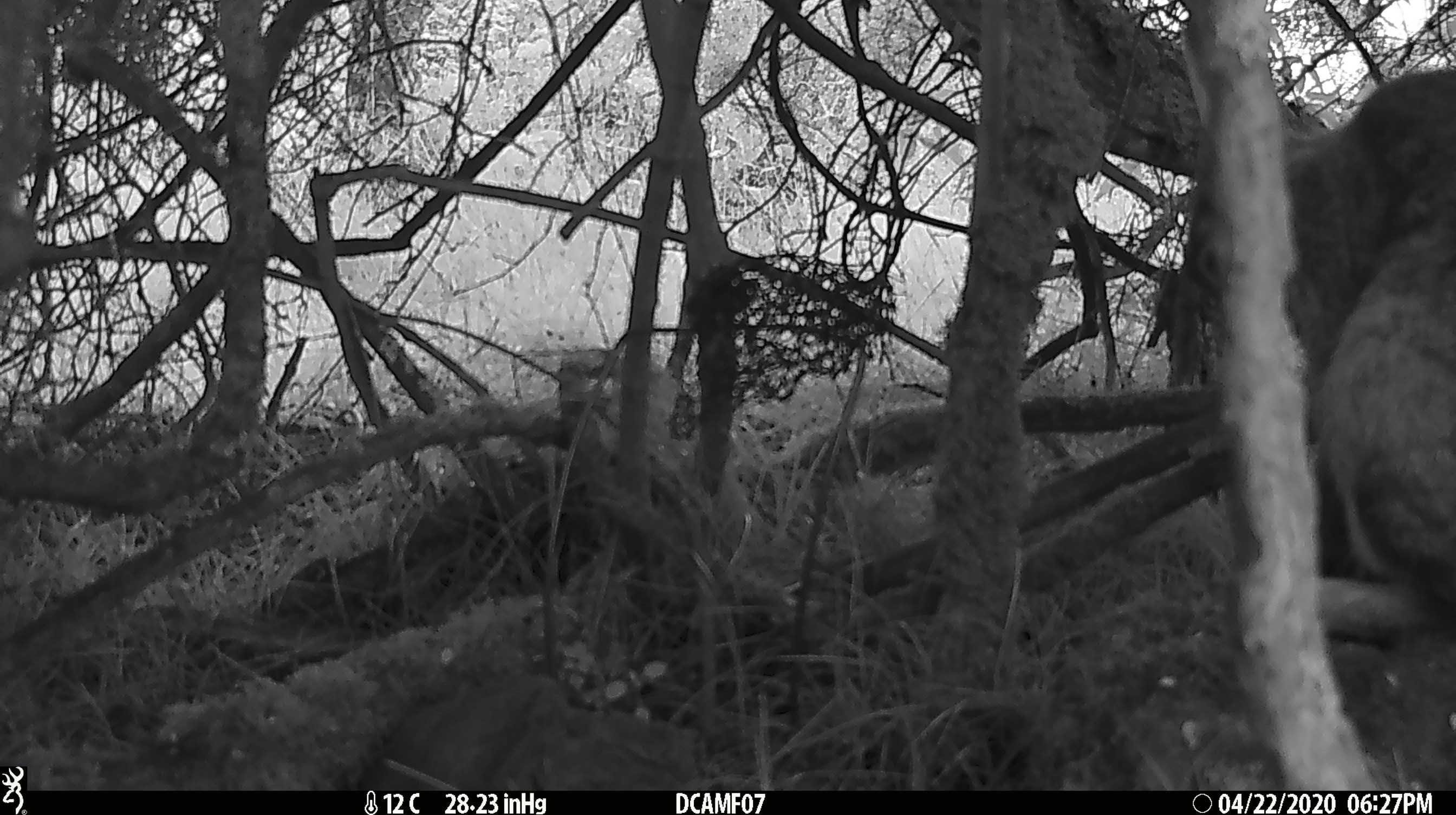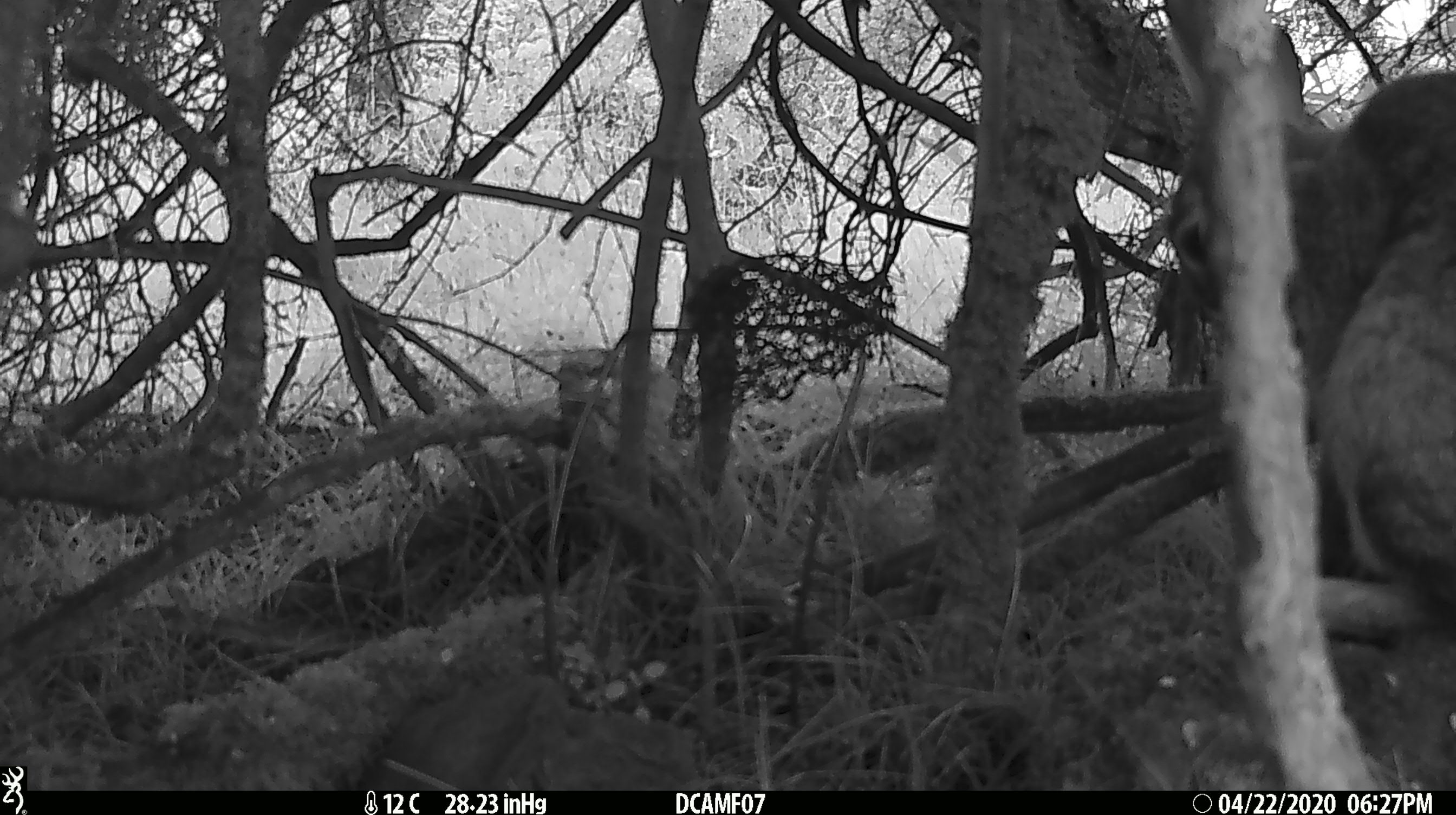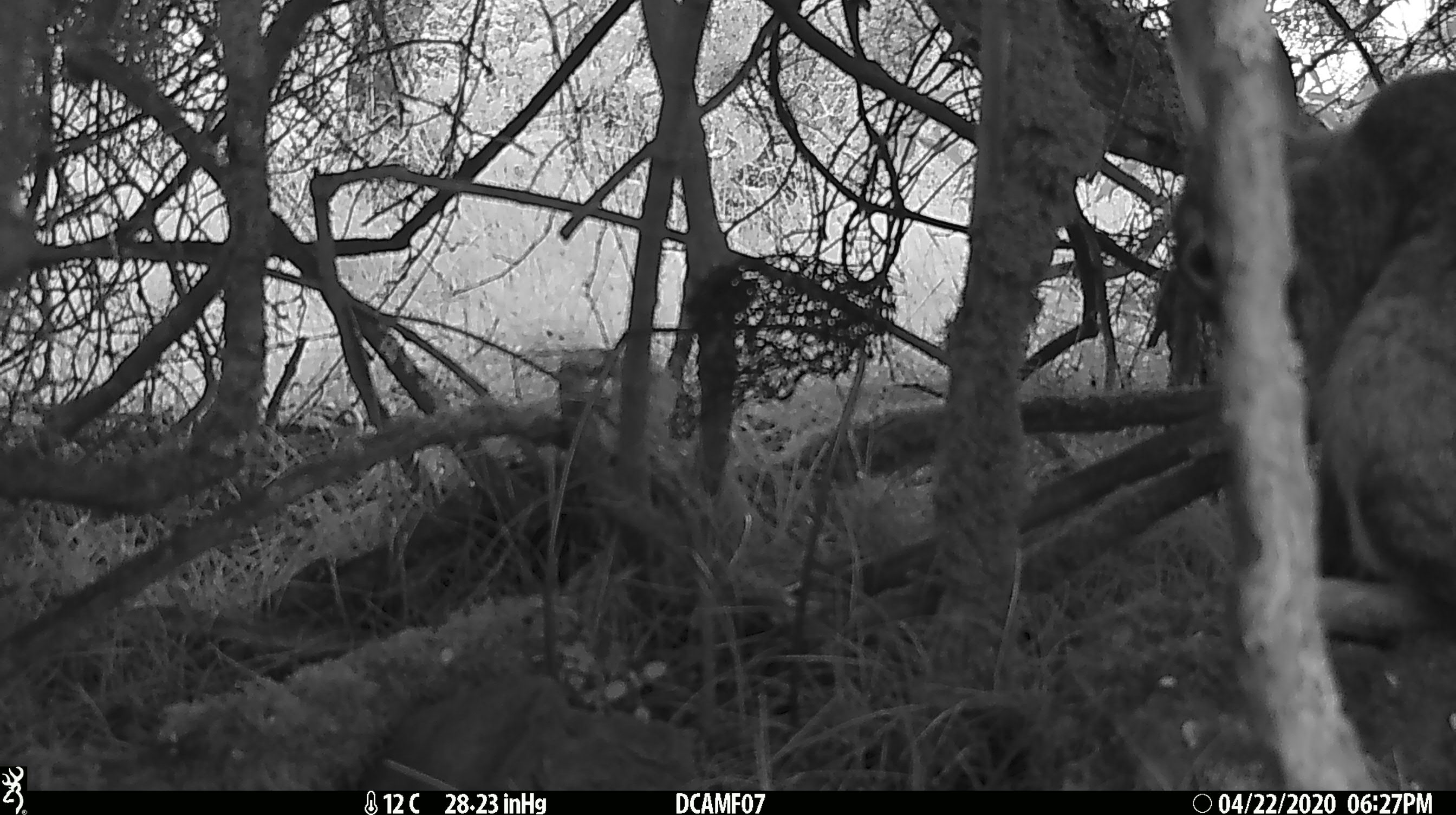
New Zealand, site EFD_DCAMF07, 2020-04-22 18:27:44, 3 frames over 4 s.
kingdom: Animalia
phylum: Chordata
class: Mammalia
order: Lagomorpha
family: Leporidae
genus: Oryctolagus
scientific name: Oryctolagus cuniculus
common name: european rabbit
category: rabbit